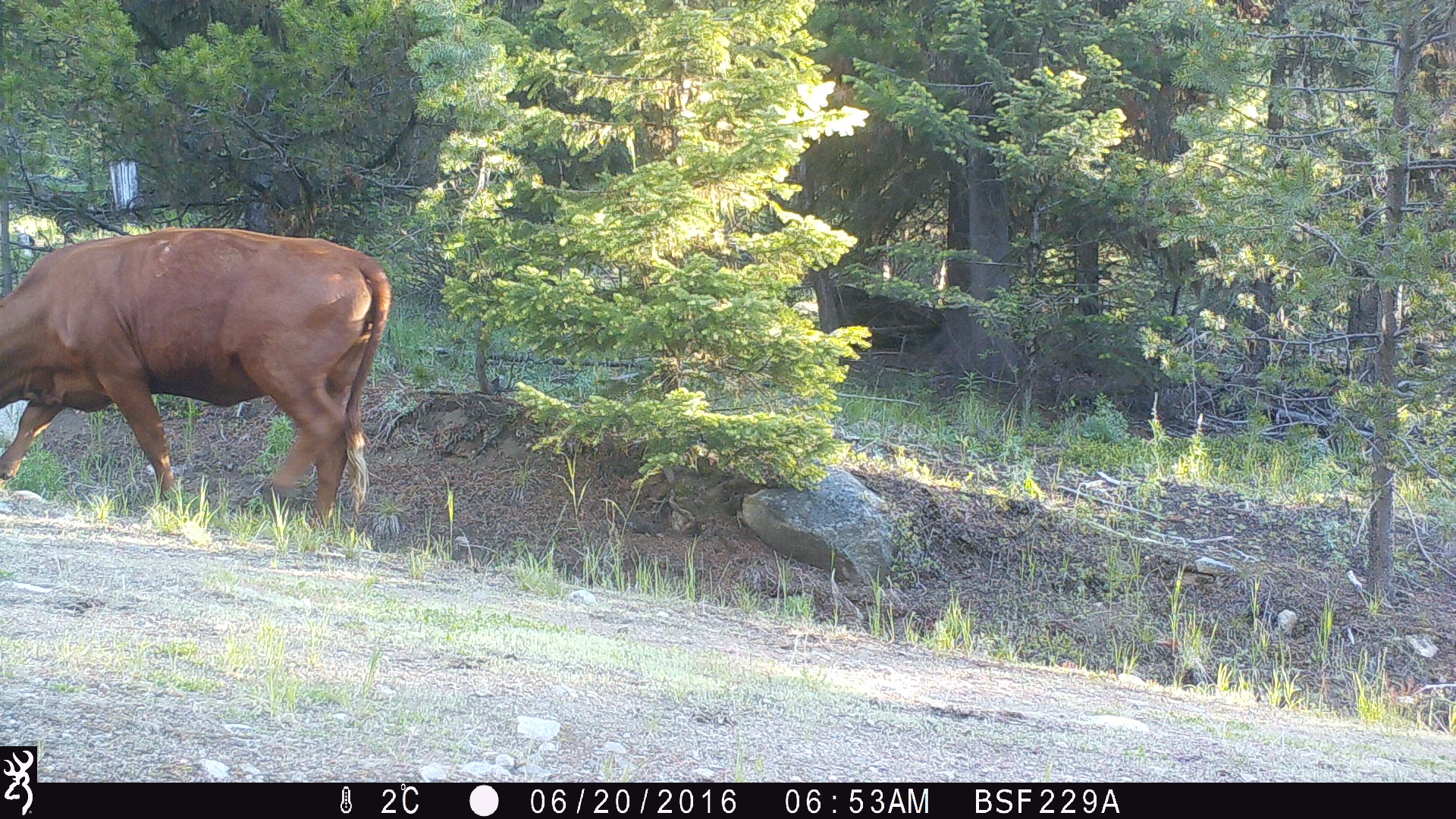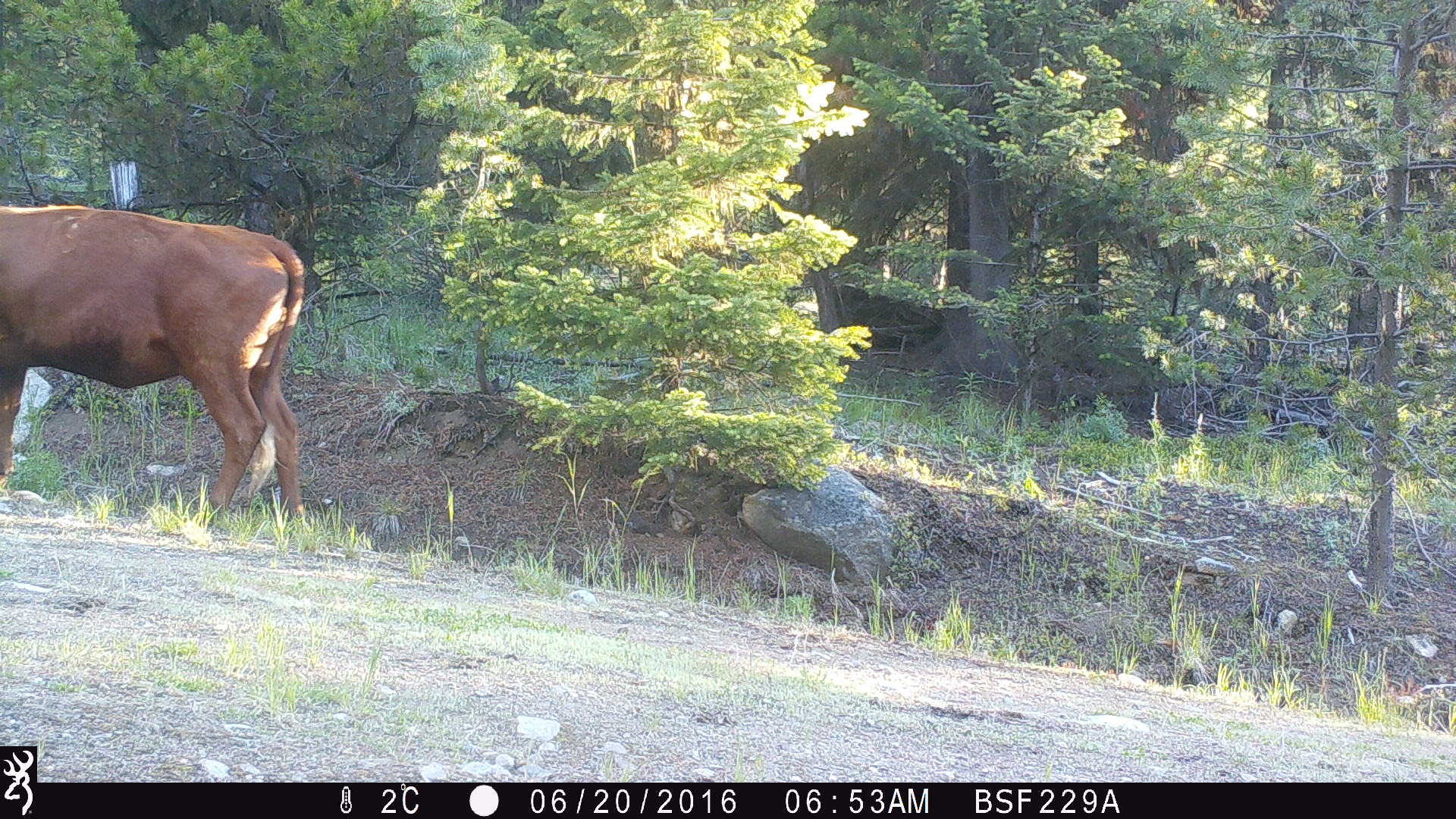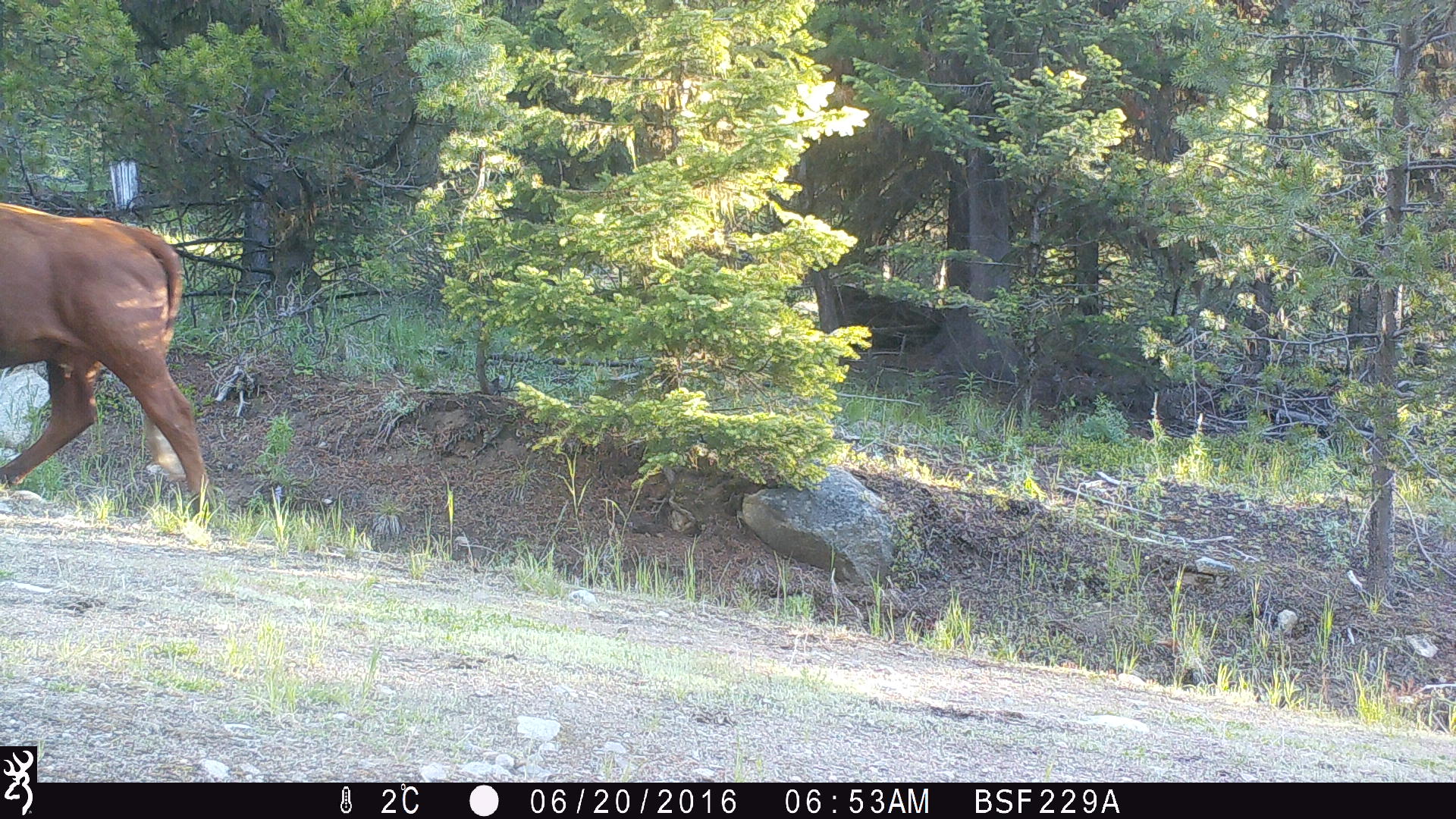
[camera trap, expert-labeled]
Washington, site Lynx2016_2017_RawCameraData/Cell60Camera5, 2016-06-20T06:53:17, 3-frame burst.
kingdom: Animalia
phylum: Chordata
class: Mammalia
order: Artiodactyla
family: Bovidae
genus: Bos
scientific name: Bos taurus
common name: domestic cattle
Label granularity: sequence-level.